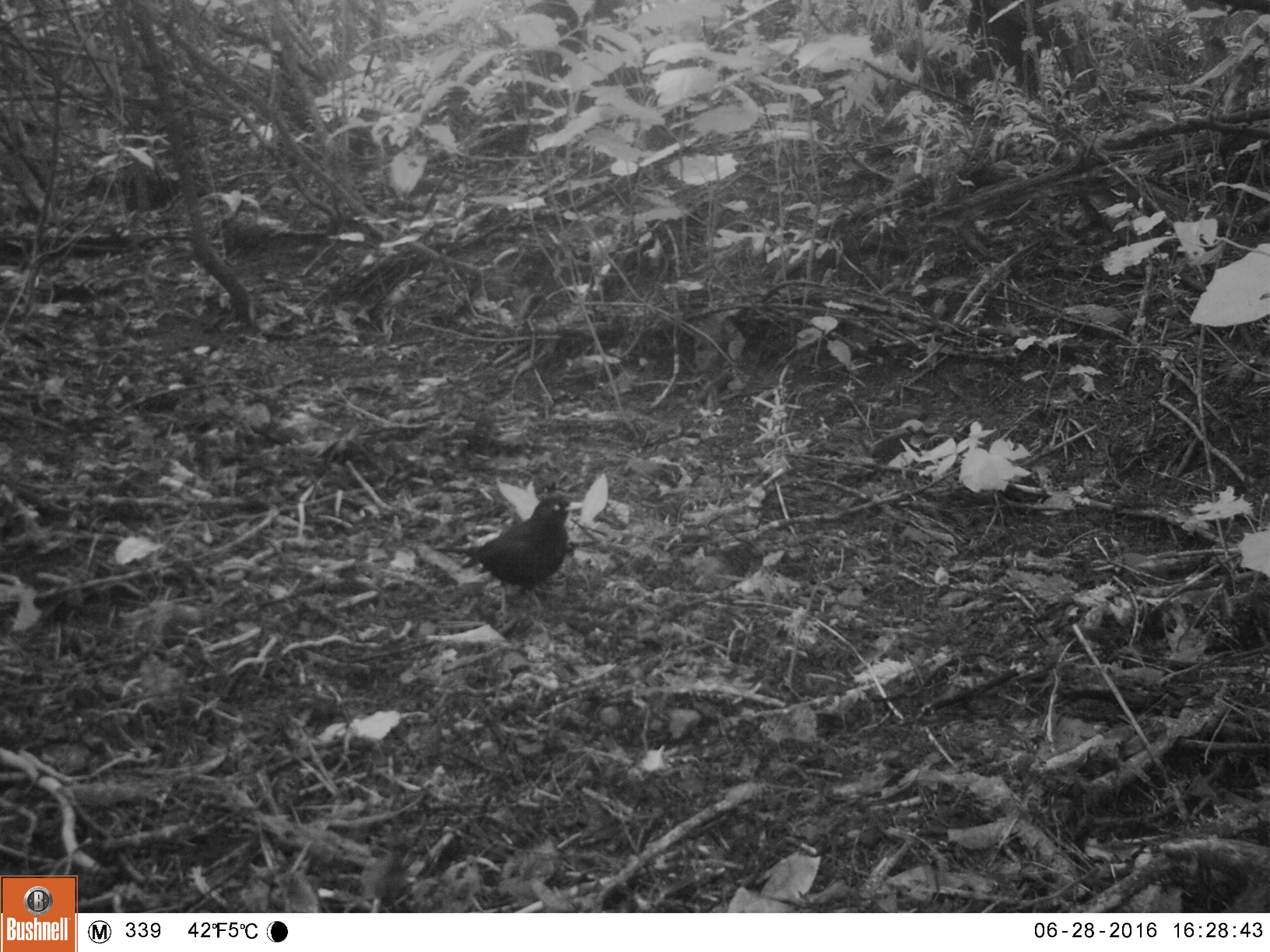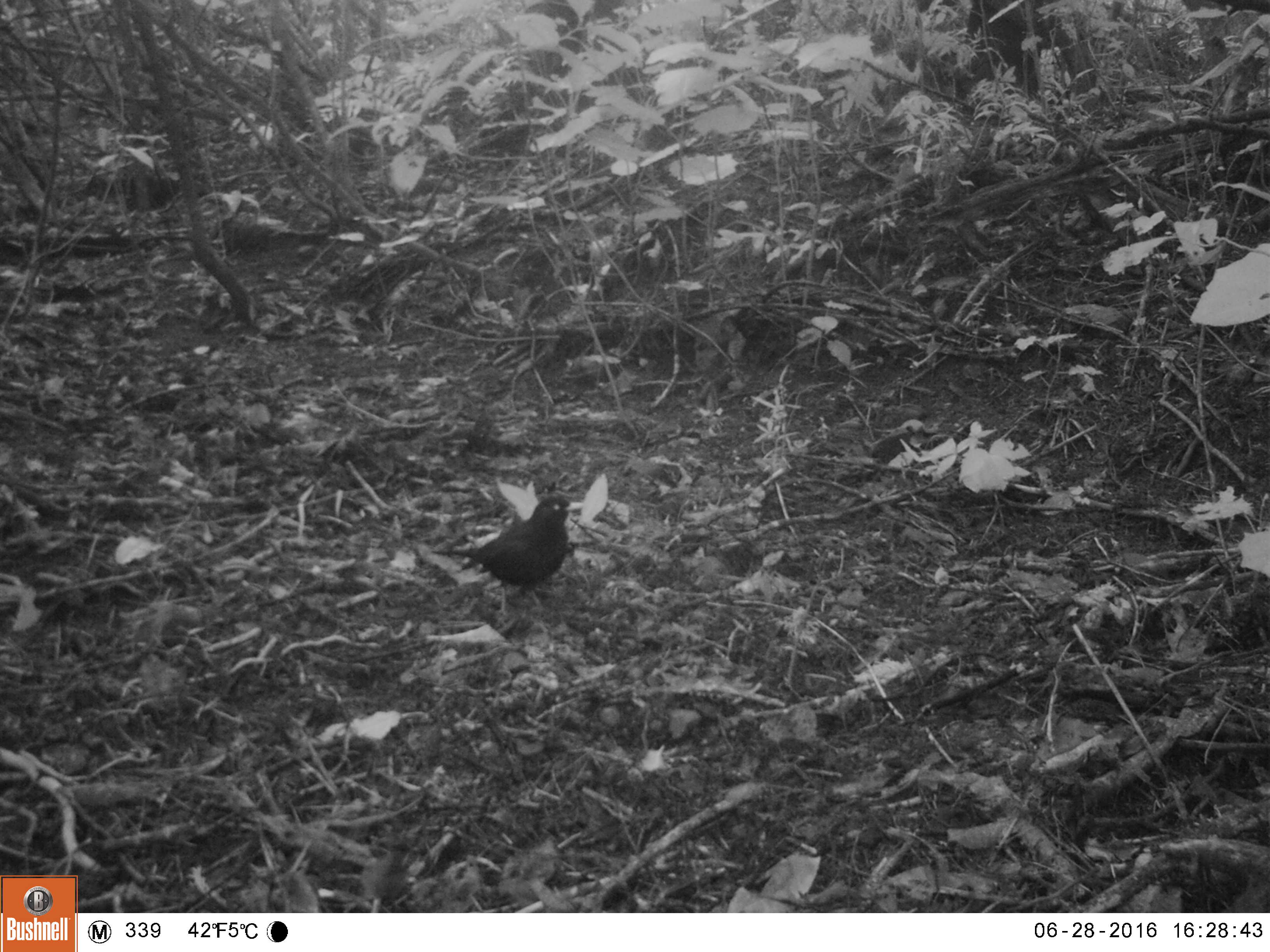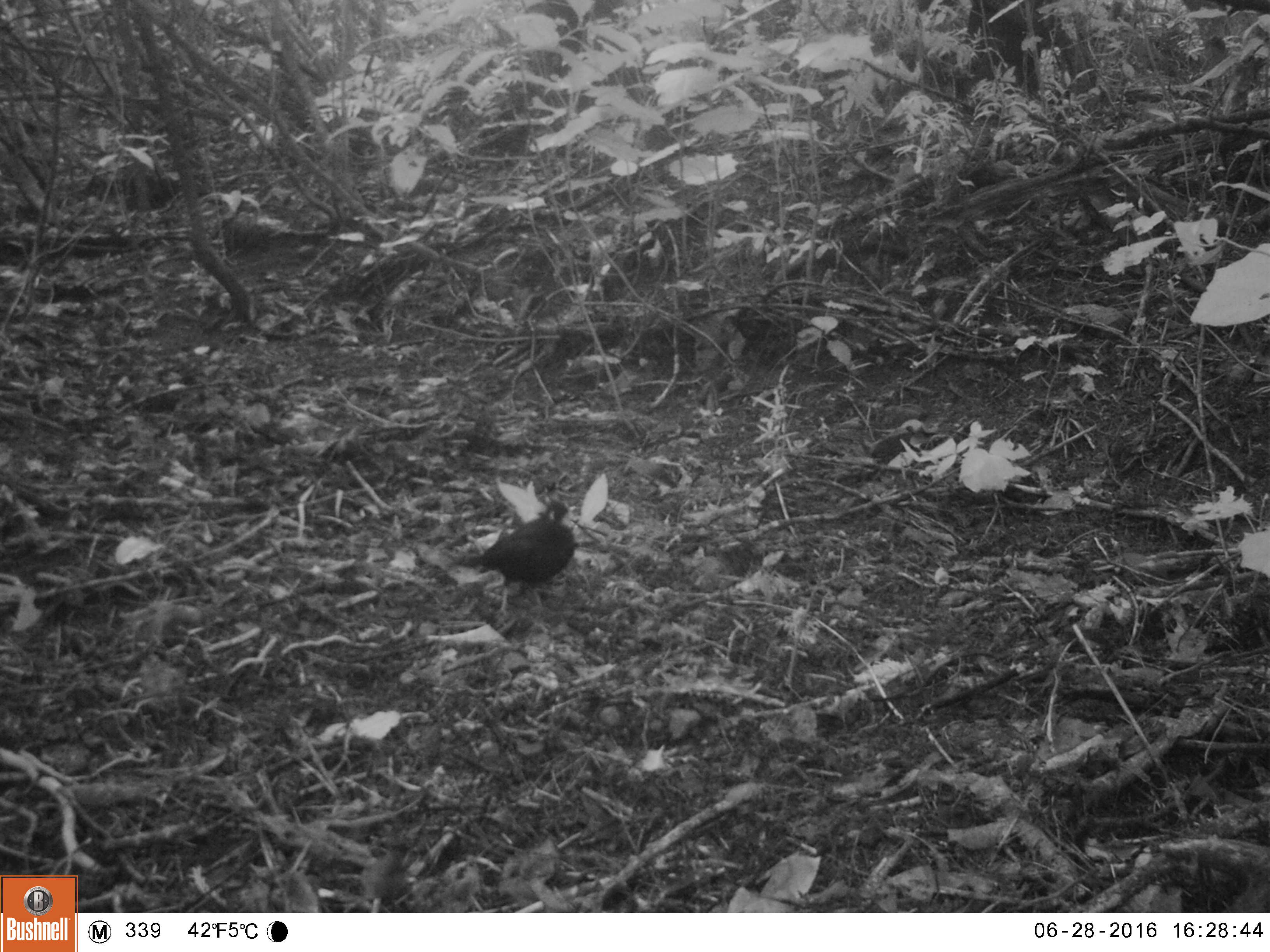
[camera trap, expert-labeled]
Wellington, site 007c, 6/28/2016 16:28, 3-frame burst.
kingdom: Animalia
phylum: Chordata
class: Aves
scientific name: Aves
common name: bird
Bird (Aves).